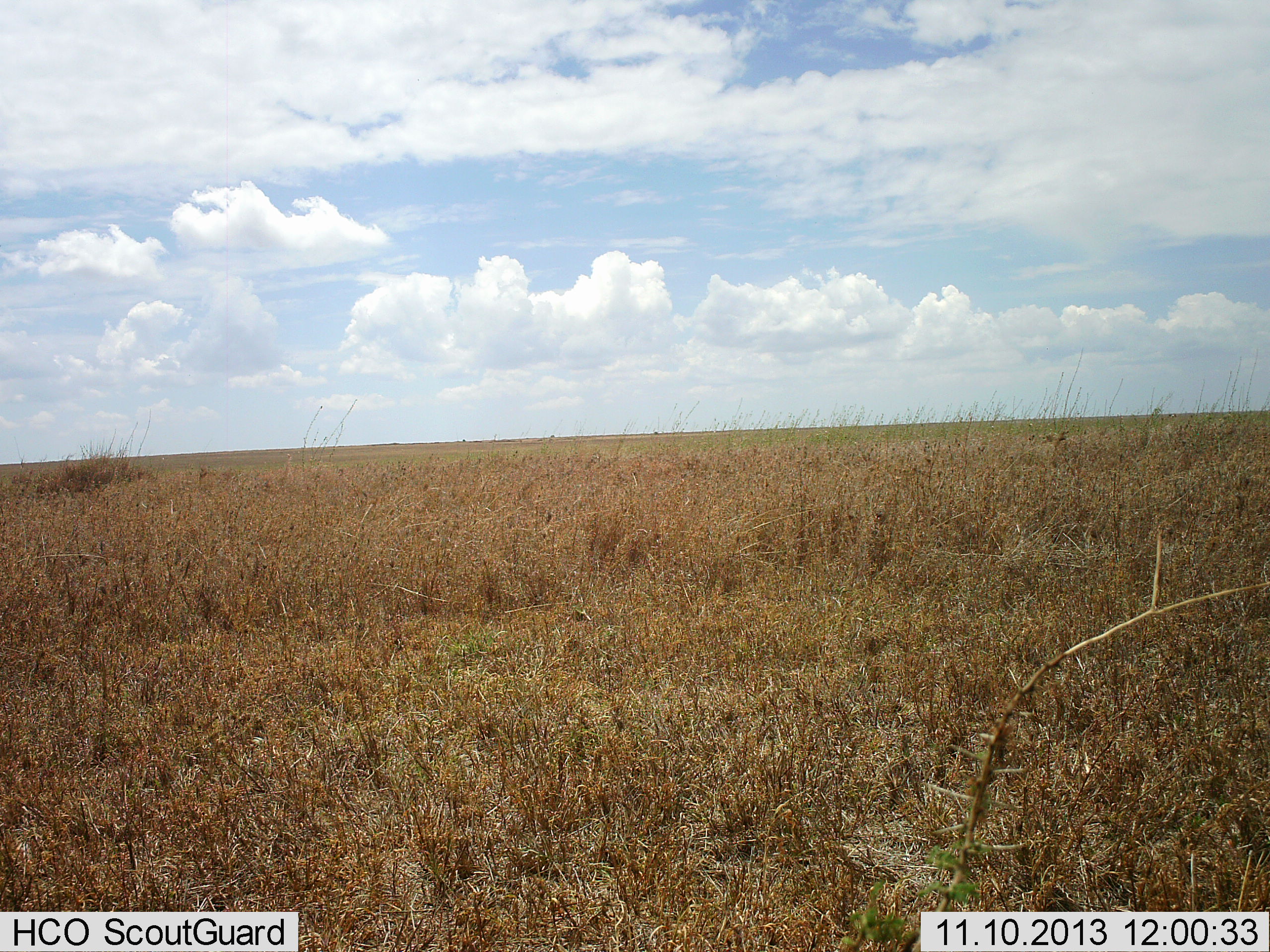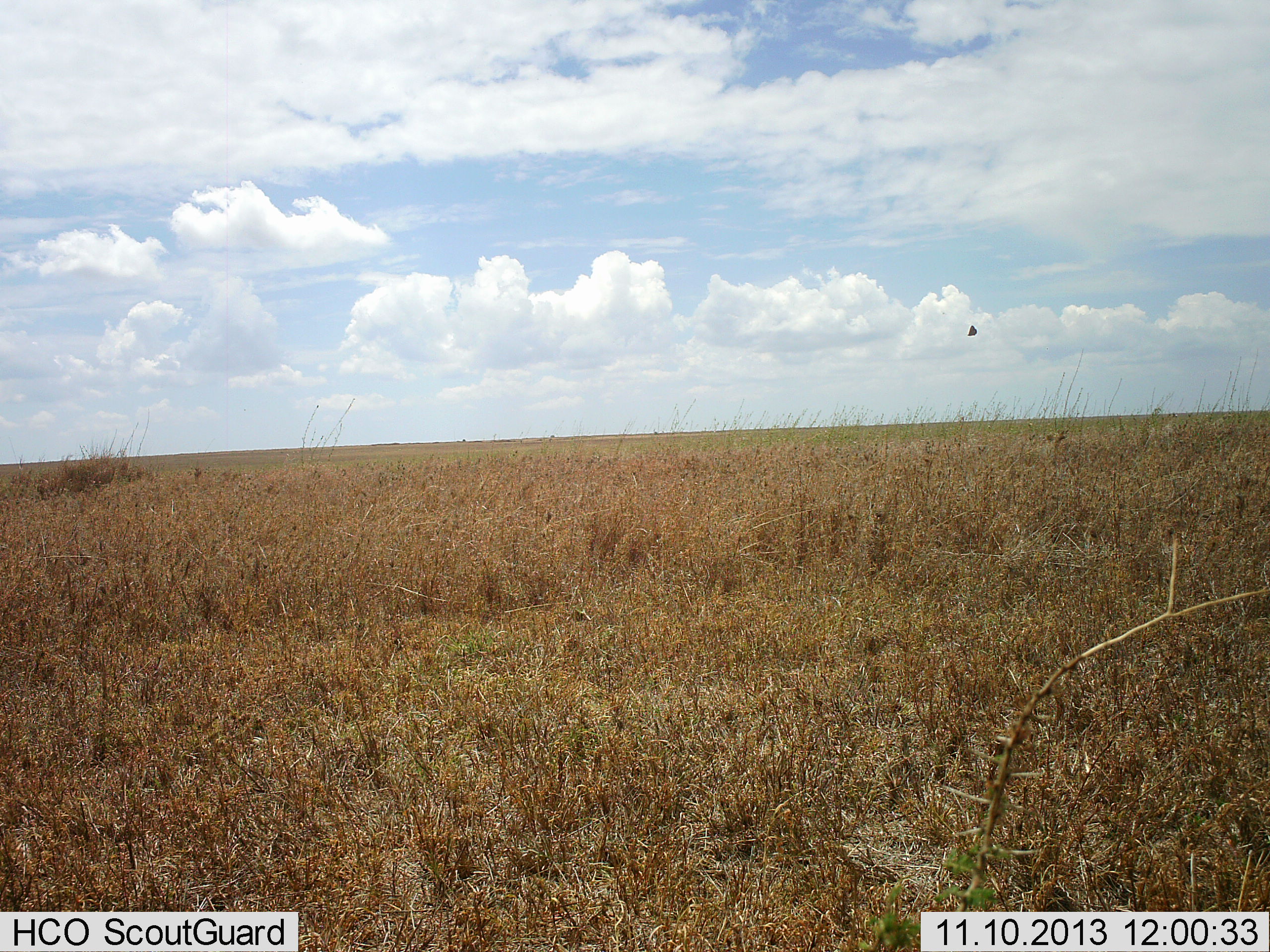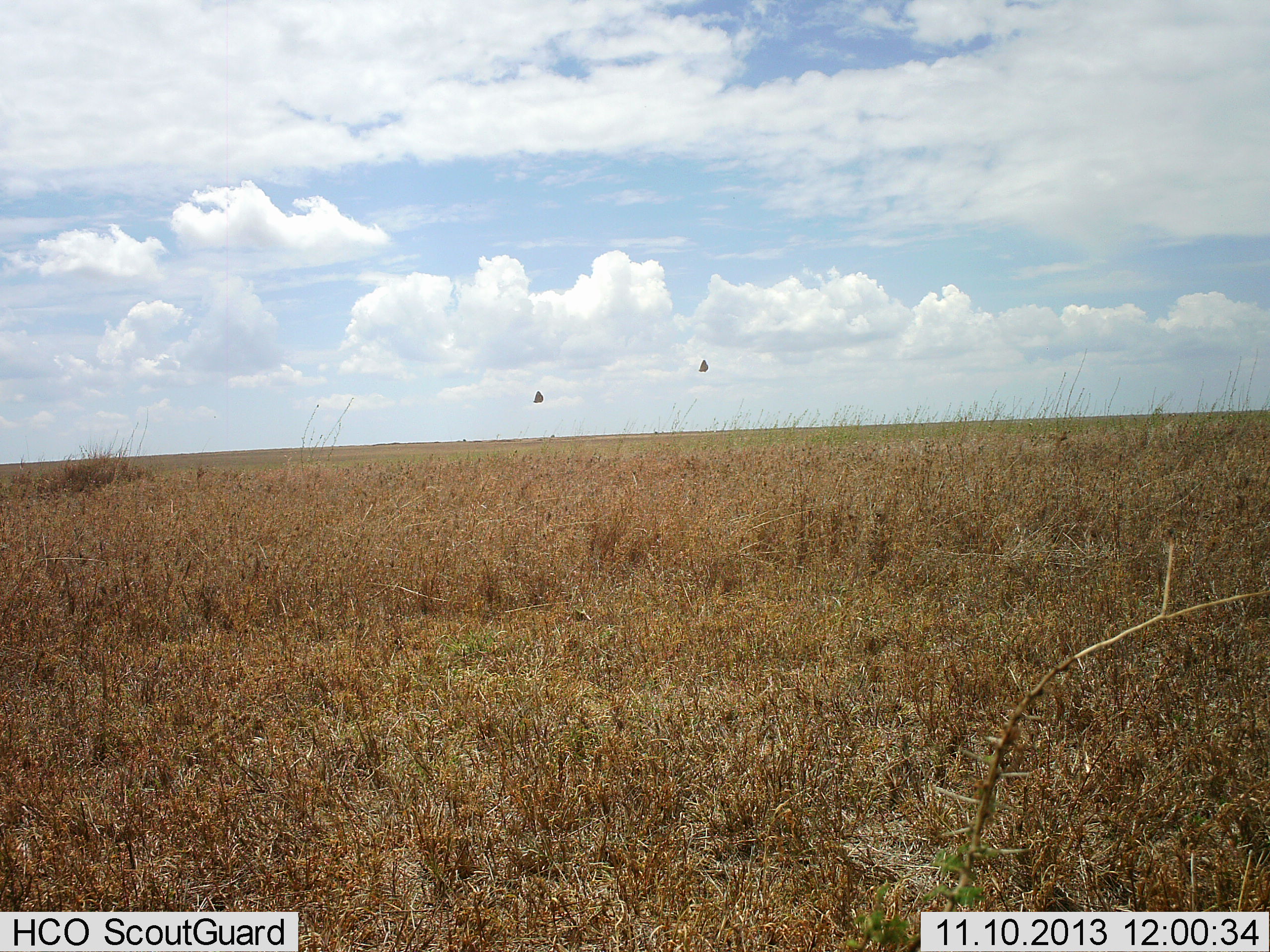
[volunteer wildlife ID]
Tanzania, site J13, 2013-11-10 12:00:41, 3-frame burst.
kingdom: Animalia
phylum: Chordata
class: Aves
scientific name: Aves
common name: bird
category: otherbird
Otherbird (bird) (Aves), count 2. Behavior (volunteer vote fractions): standing 0%, resting 0%, moving 100%, interacting 0%. Young present (vote fraction): 0%. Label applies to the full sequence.